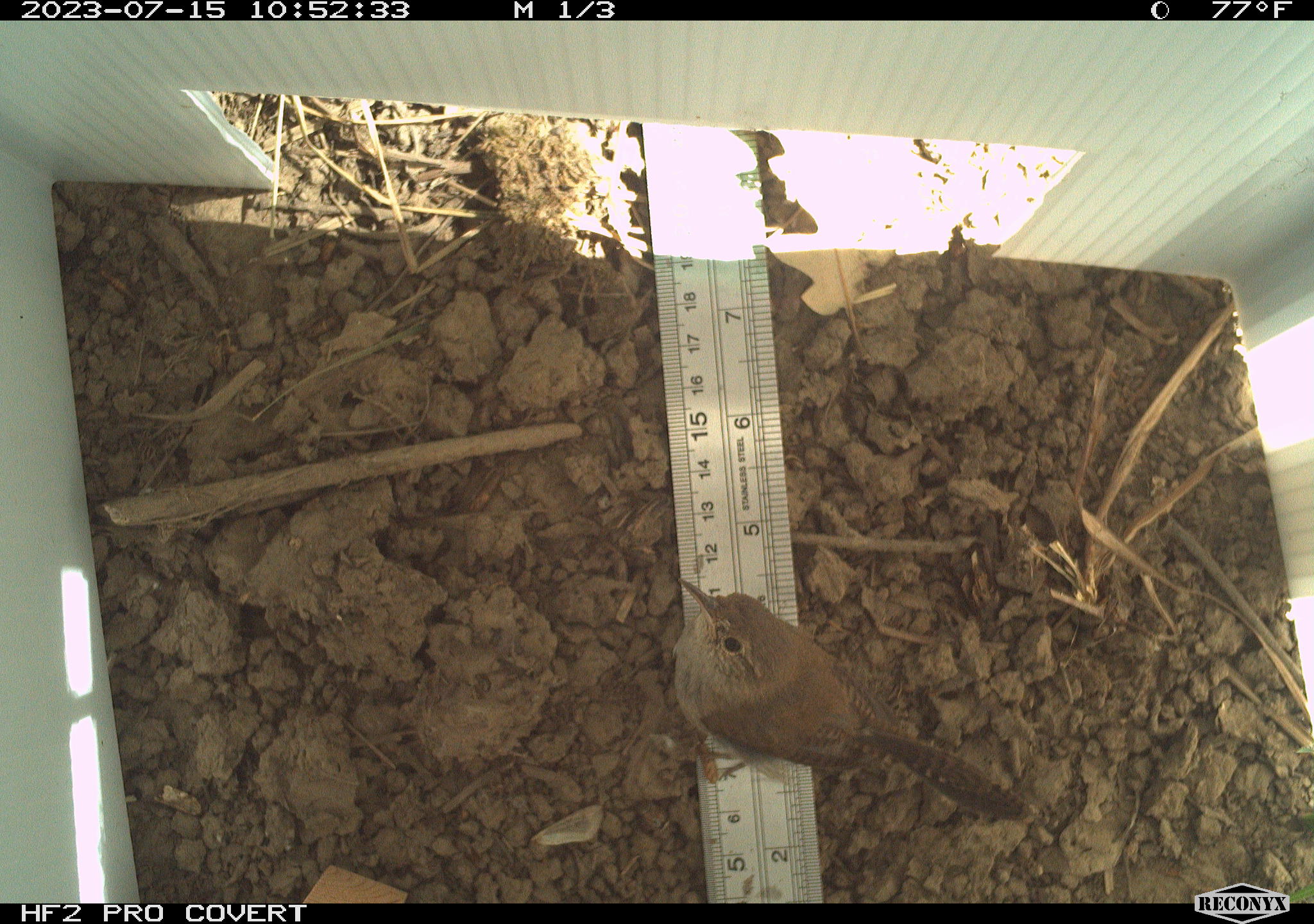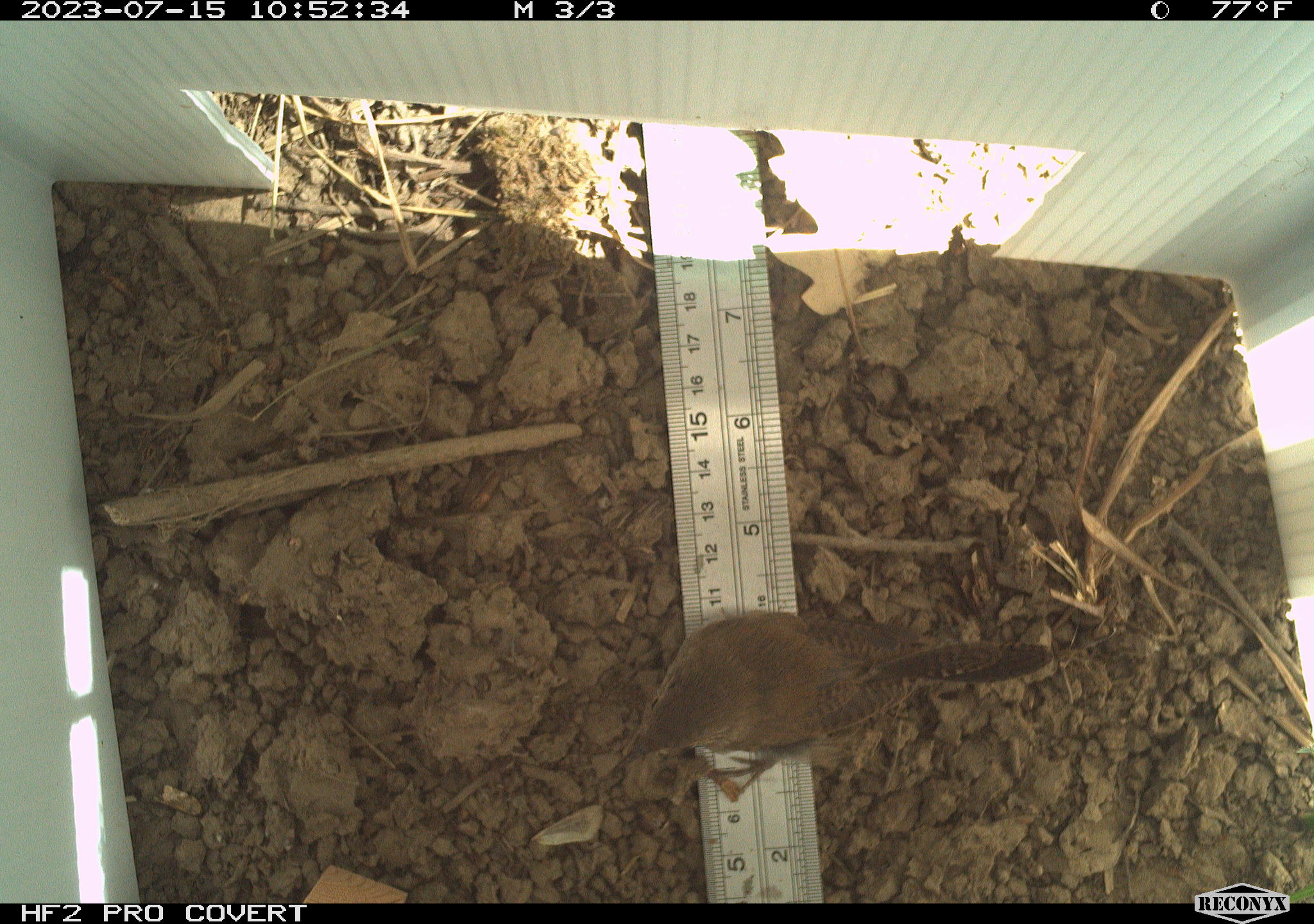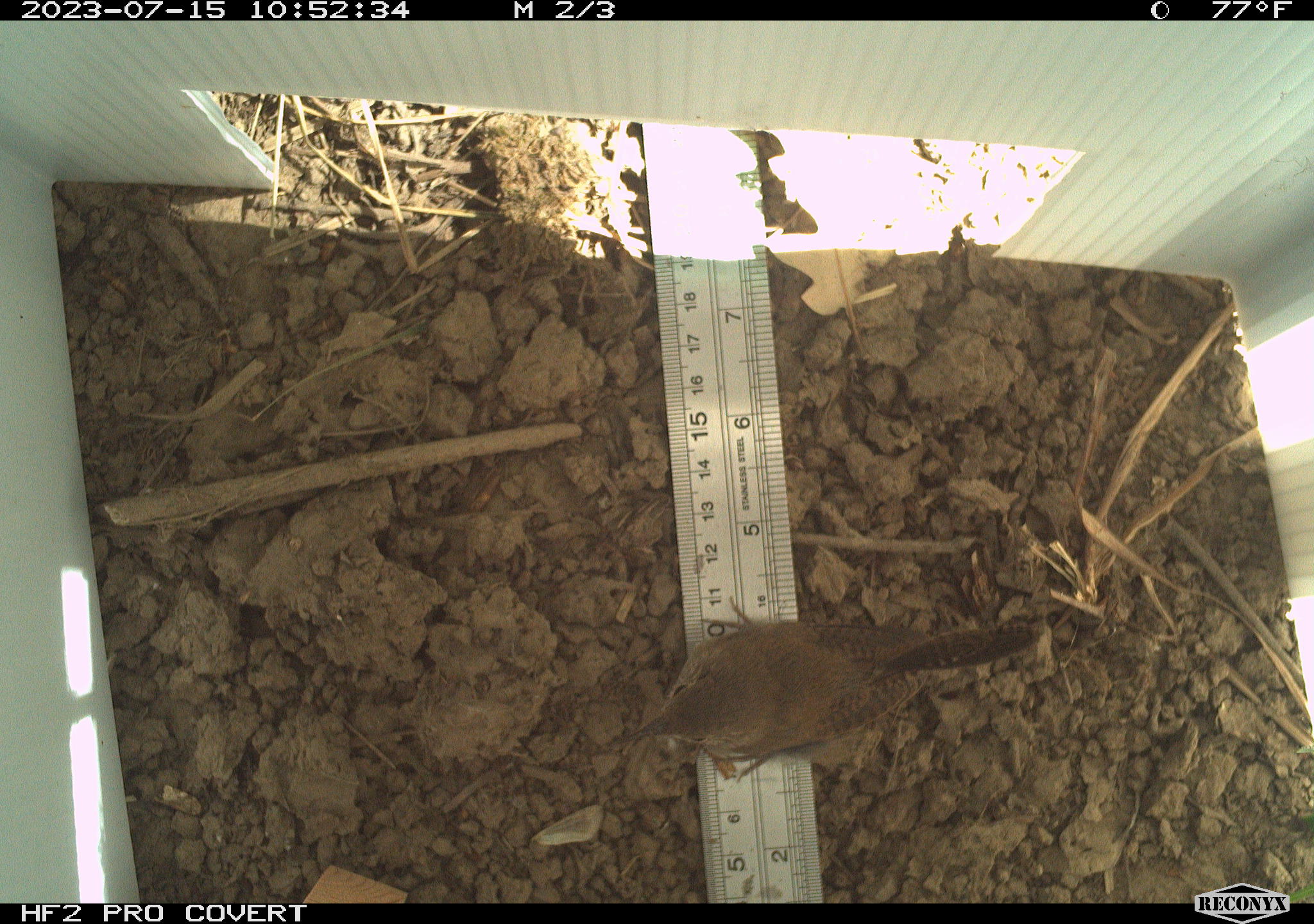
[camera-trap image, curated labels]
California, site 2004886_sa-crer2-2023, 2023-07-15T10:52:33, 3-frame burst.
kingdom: Animalia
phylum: Chordata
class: Aves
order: Passeriformes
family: Troglodytidae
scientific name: Troglodytidae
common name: wren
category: troglodytidae family